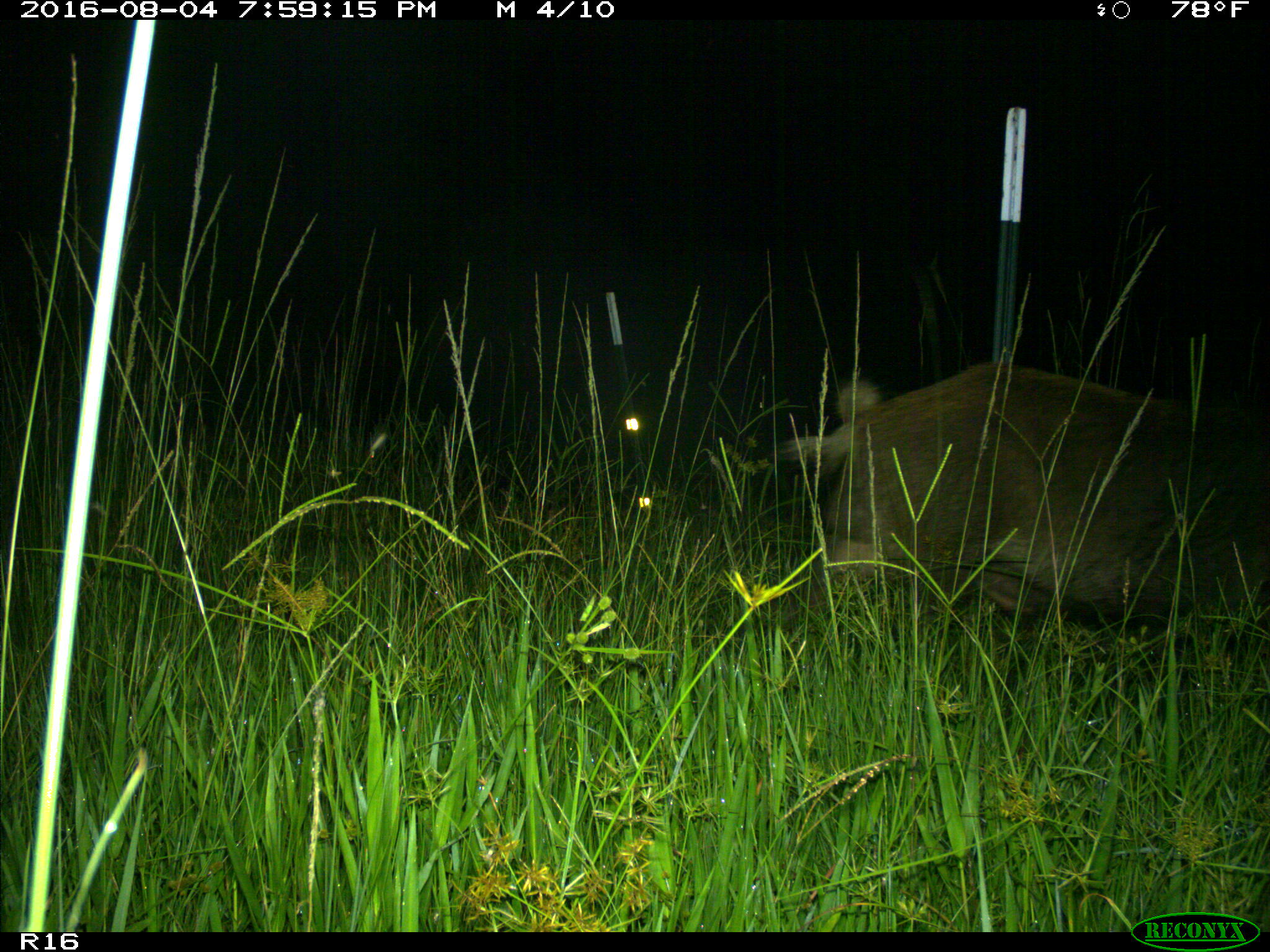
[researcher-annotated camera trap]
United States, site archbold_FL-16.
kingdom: Animalia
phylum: Chordata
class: Mammalia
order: Artiodactyla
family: Suidae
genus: Sus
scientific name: Sus scrofa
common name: wild boar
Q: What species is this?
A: Sus scrofa (wild boar).